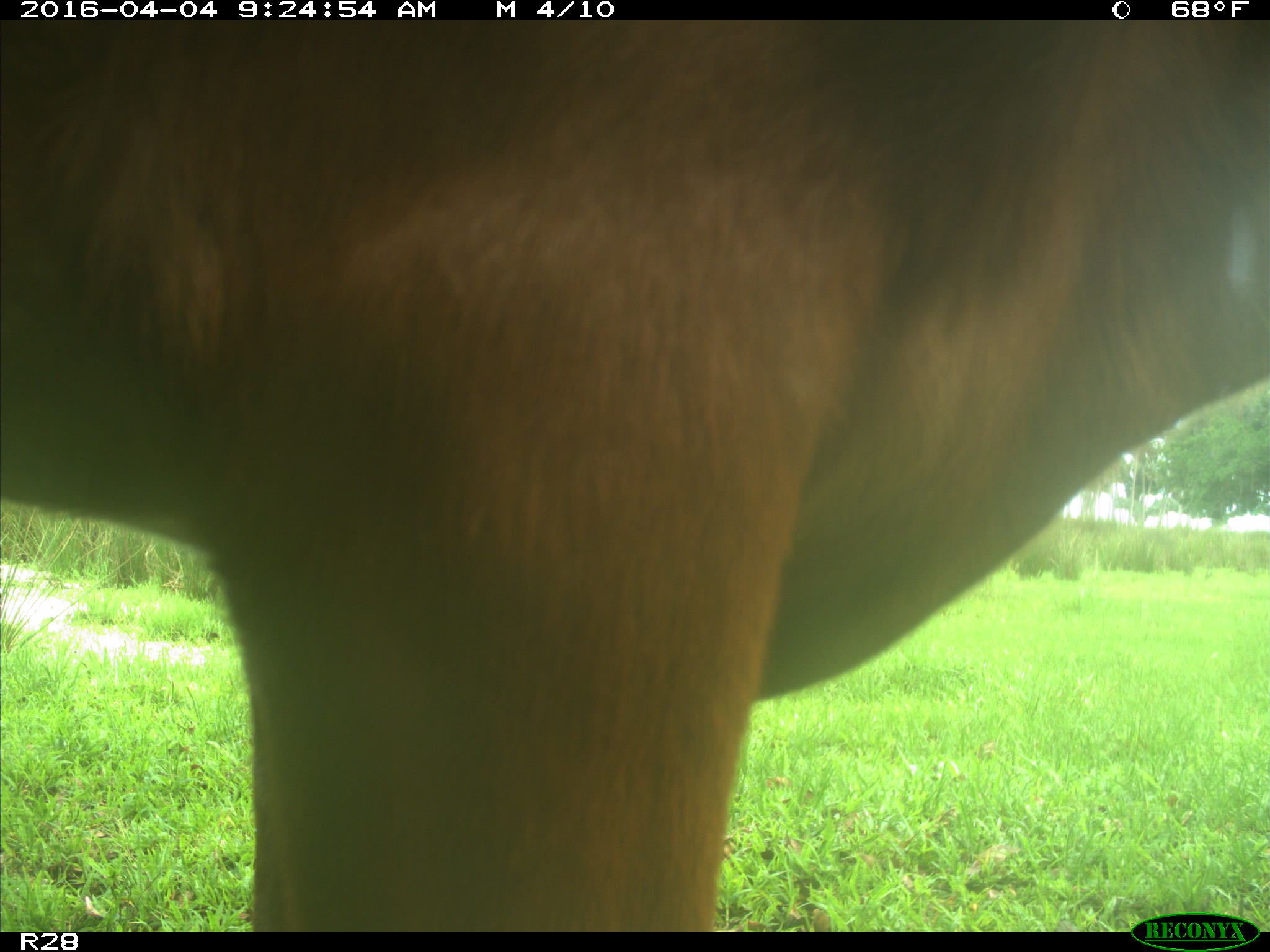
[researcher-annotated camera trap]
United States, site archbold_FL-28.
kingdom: Animalia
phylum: Chordata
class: Mammalia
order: Artiodactyla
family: Bovidae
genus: Bos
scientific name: Bos taurus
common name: domestic cow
Bos taurus (domestic cow).